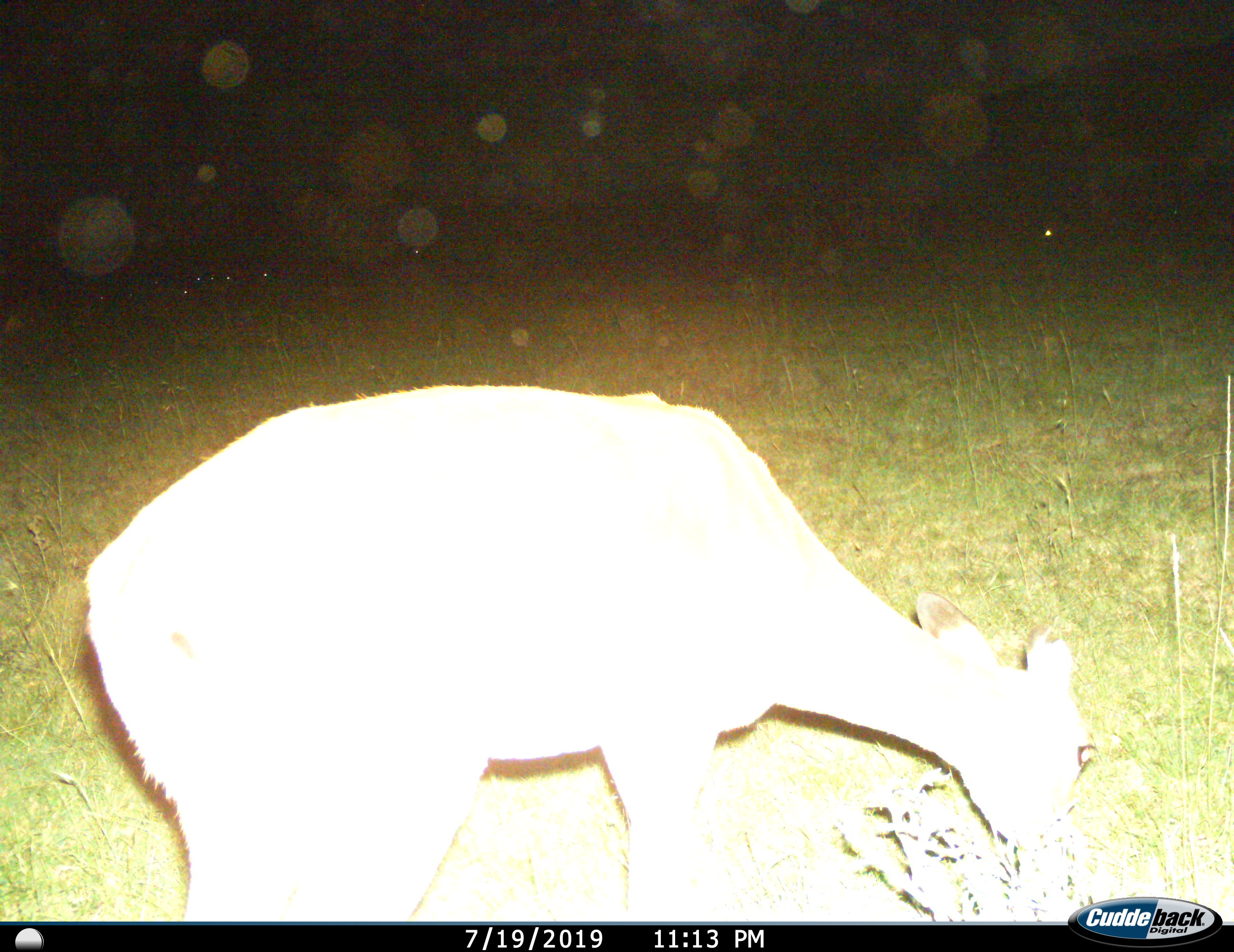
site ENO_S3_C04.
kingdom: Animalia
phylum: Chordata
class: Mammalia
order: Artiodactyla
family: Bovidae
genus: Aepyceros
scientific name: Aepyceros melampus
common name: impala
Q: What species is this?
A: Impala (Aepyceros melampus).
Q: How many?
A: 1.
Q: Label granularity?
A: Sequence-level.